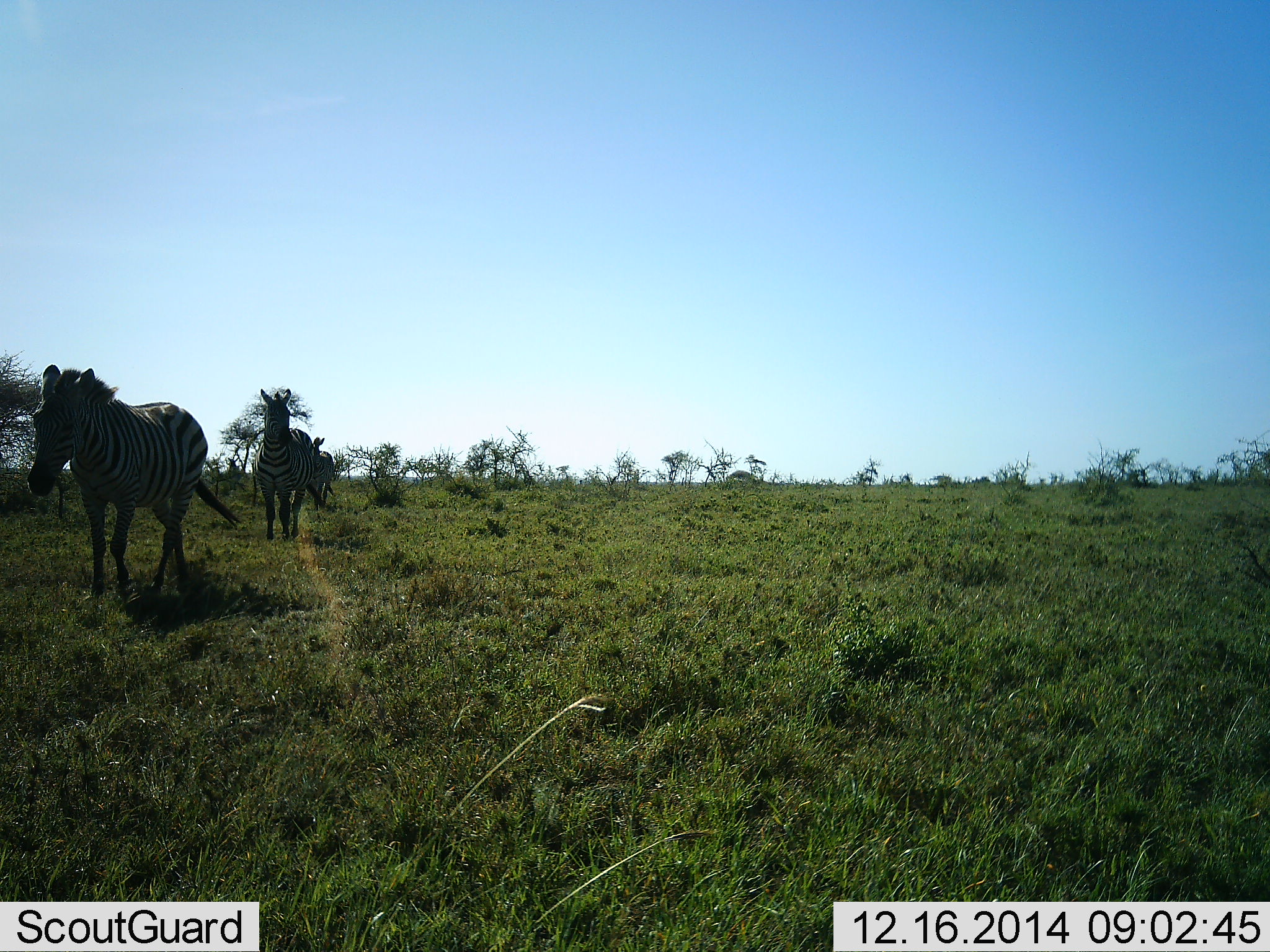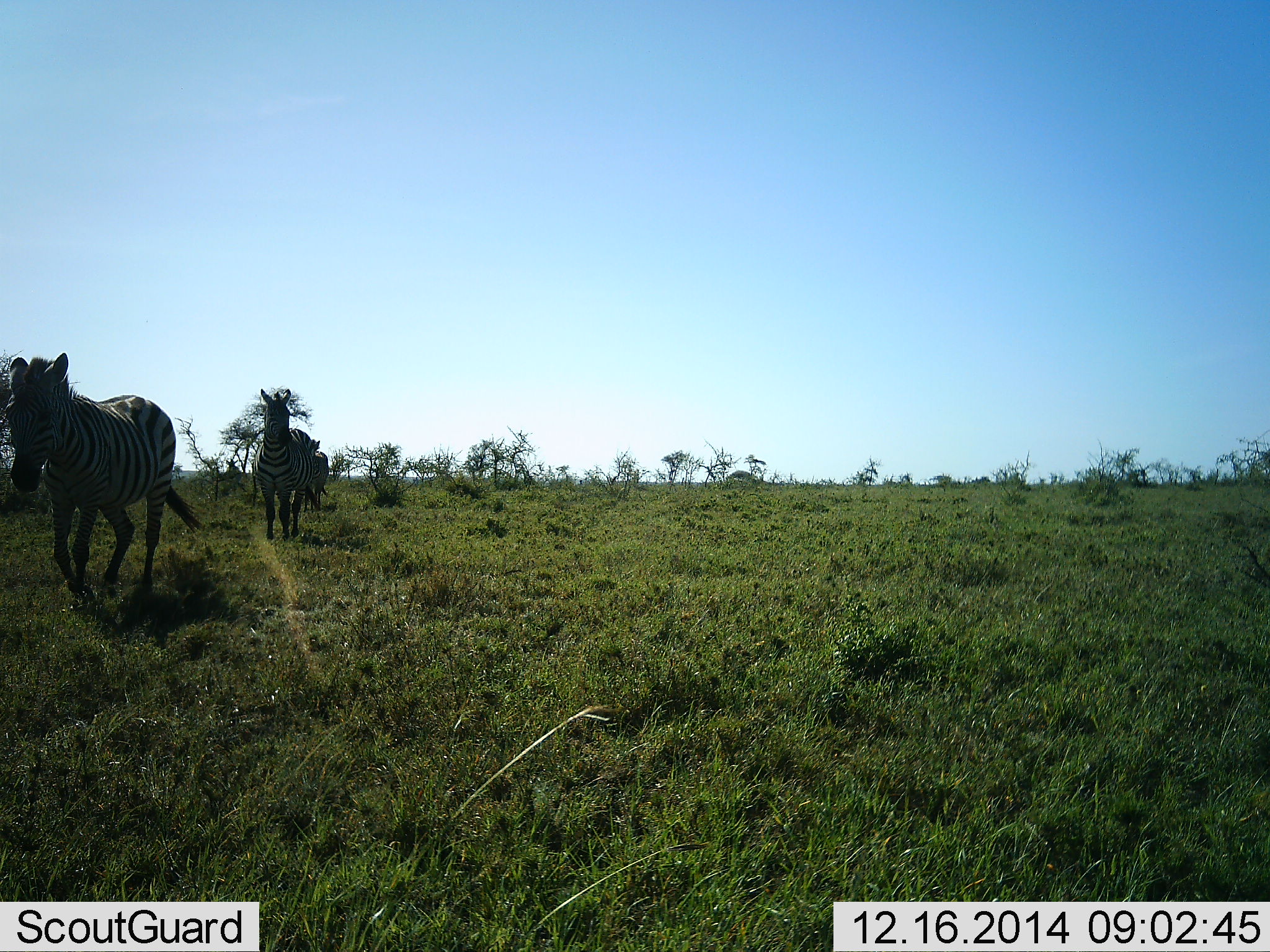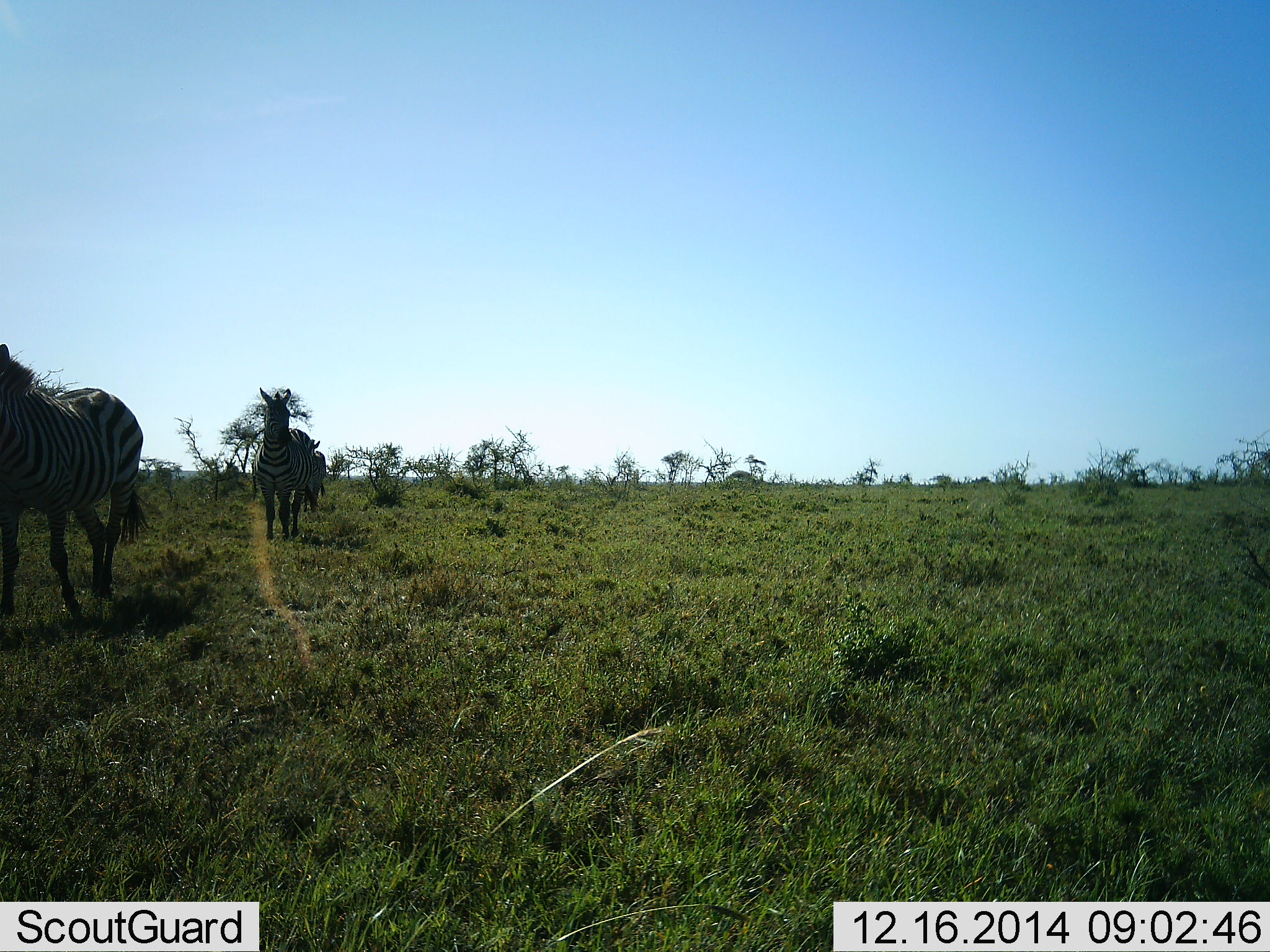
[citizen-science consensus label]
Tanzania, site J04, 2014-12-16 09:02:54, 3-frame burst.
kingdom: Animalia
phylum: Chordata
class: Mammalia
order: Perissodactyla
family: Equidae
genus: Equus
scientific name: Equus quagga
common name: plains zebra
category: zebra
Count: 3.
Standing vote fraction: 10%.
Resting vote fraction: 0%.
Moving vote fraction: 100%.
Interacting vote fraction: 0%.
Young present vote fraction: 0%.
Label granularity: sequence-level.